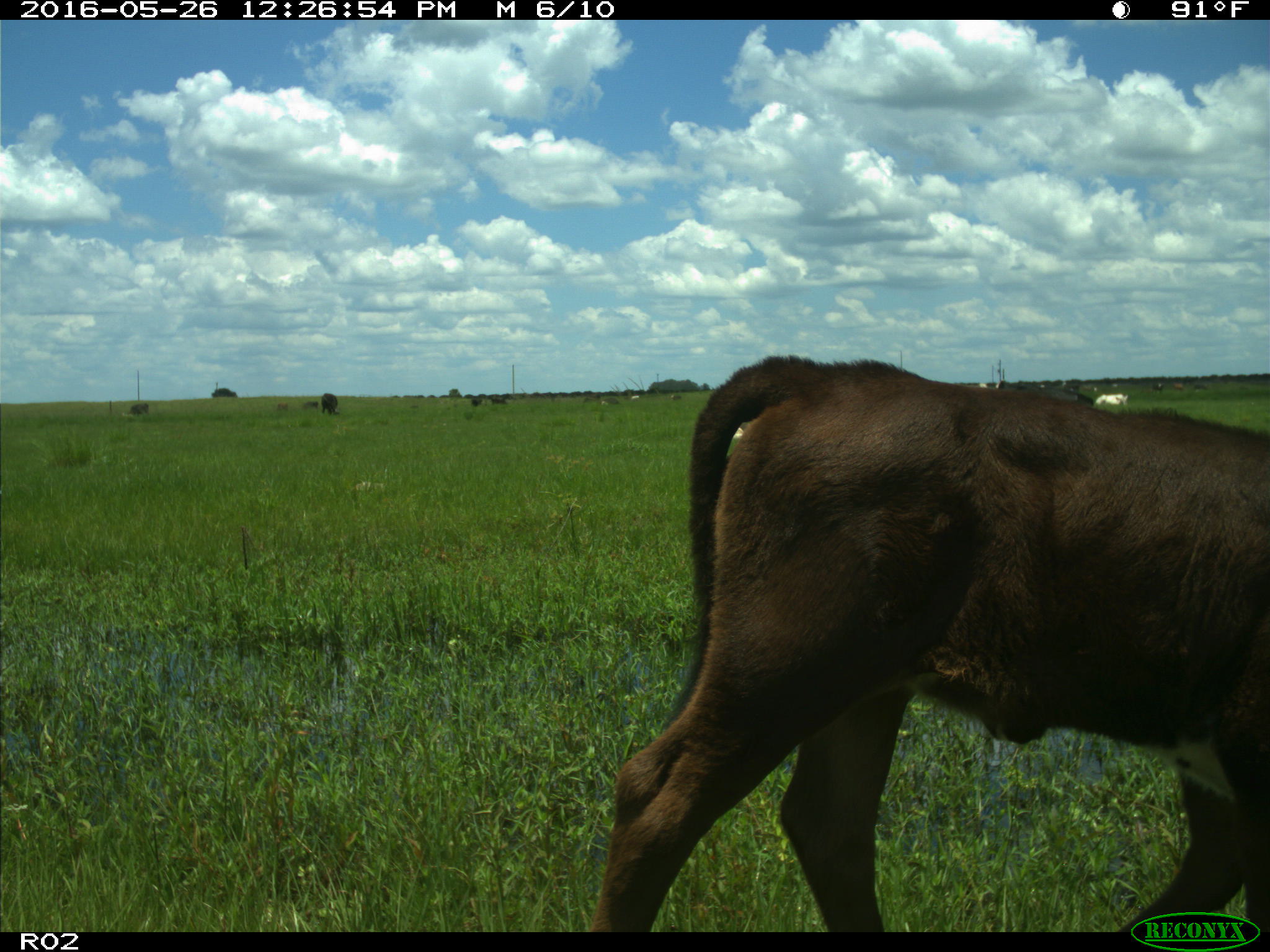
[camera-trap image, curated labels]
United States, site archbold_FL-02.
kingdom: Animalia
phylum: Chordata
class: Mammalia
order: Artiodactyla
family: Bovidae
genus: Bos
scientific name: Bos taurus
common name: domestic cow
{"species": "Bos taurus (domestic cow)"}